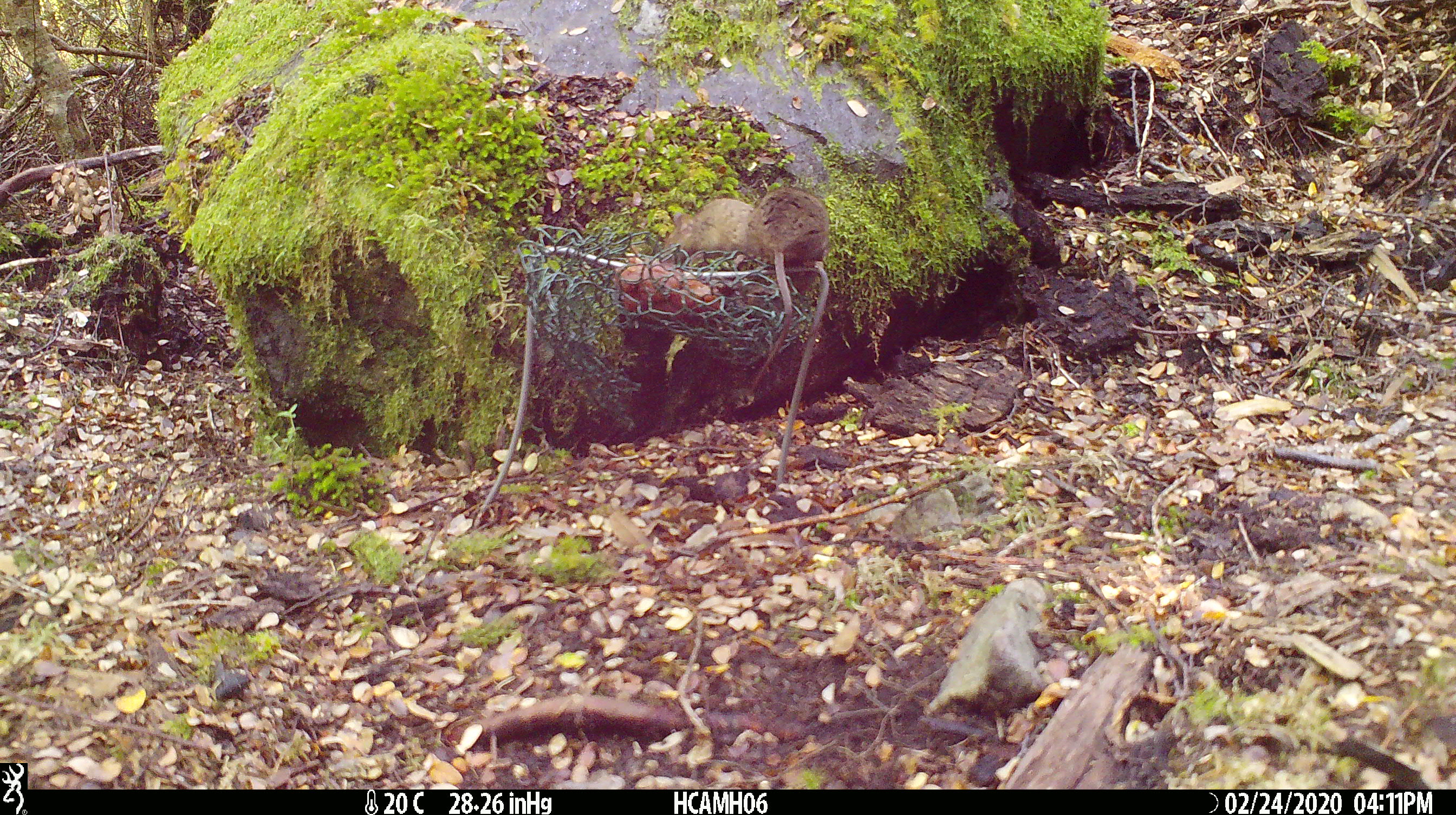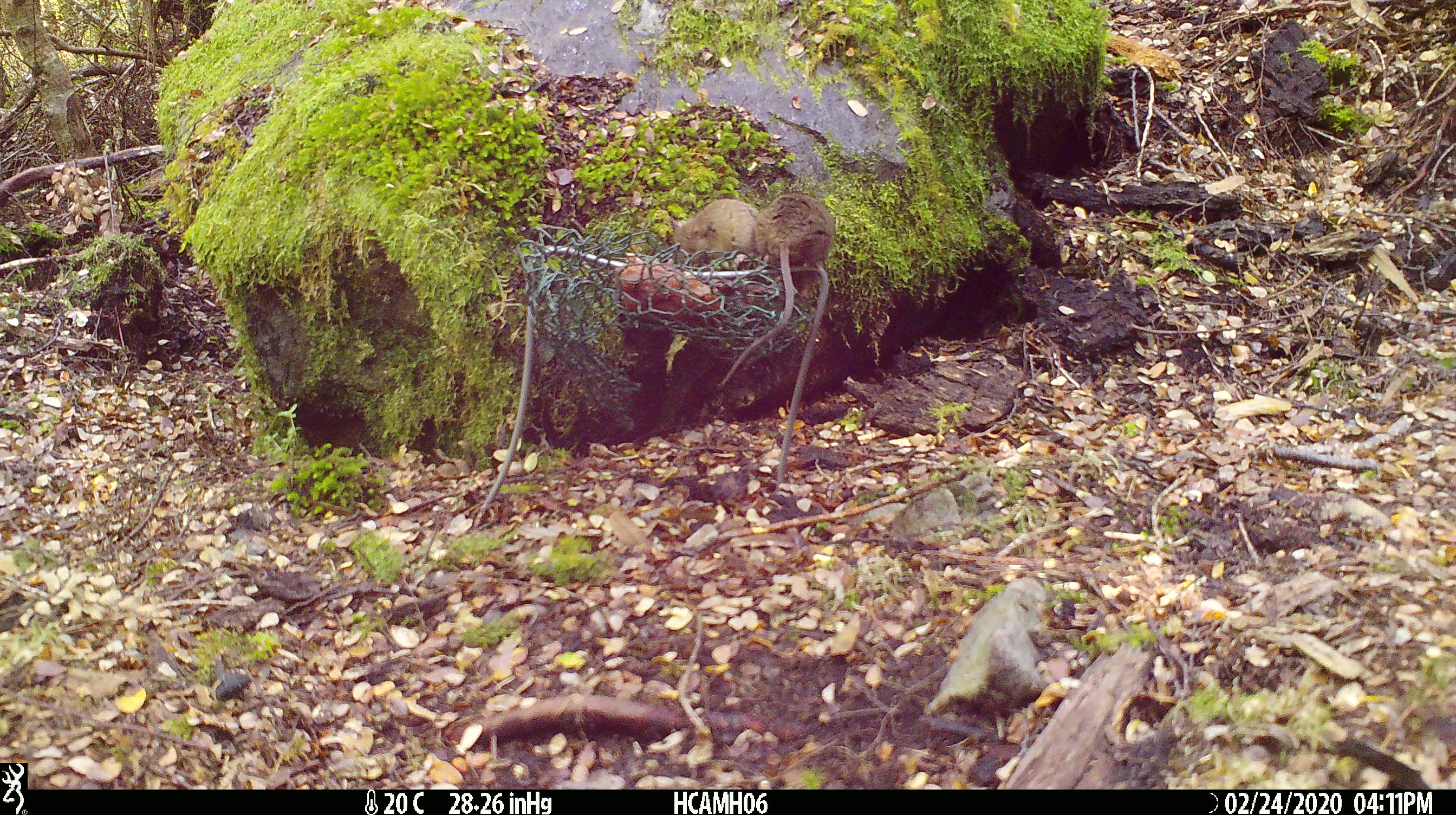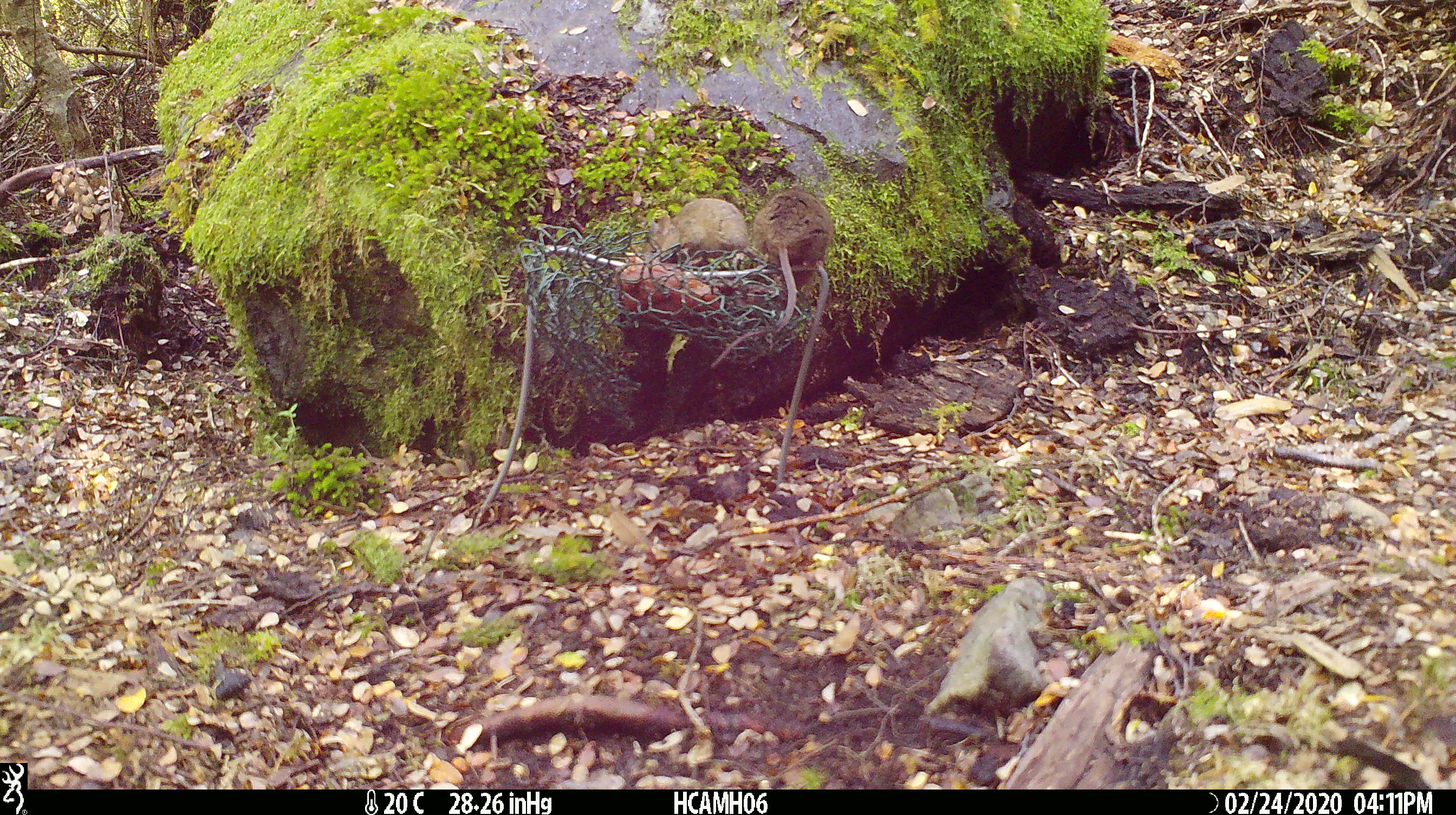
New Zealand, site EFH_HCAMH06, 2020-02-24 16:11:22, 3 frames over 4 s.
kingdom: Animalia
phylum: Chordata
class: Mammalia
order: Rodentia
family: Muridae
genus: Mus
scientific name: Mus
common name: mouse